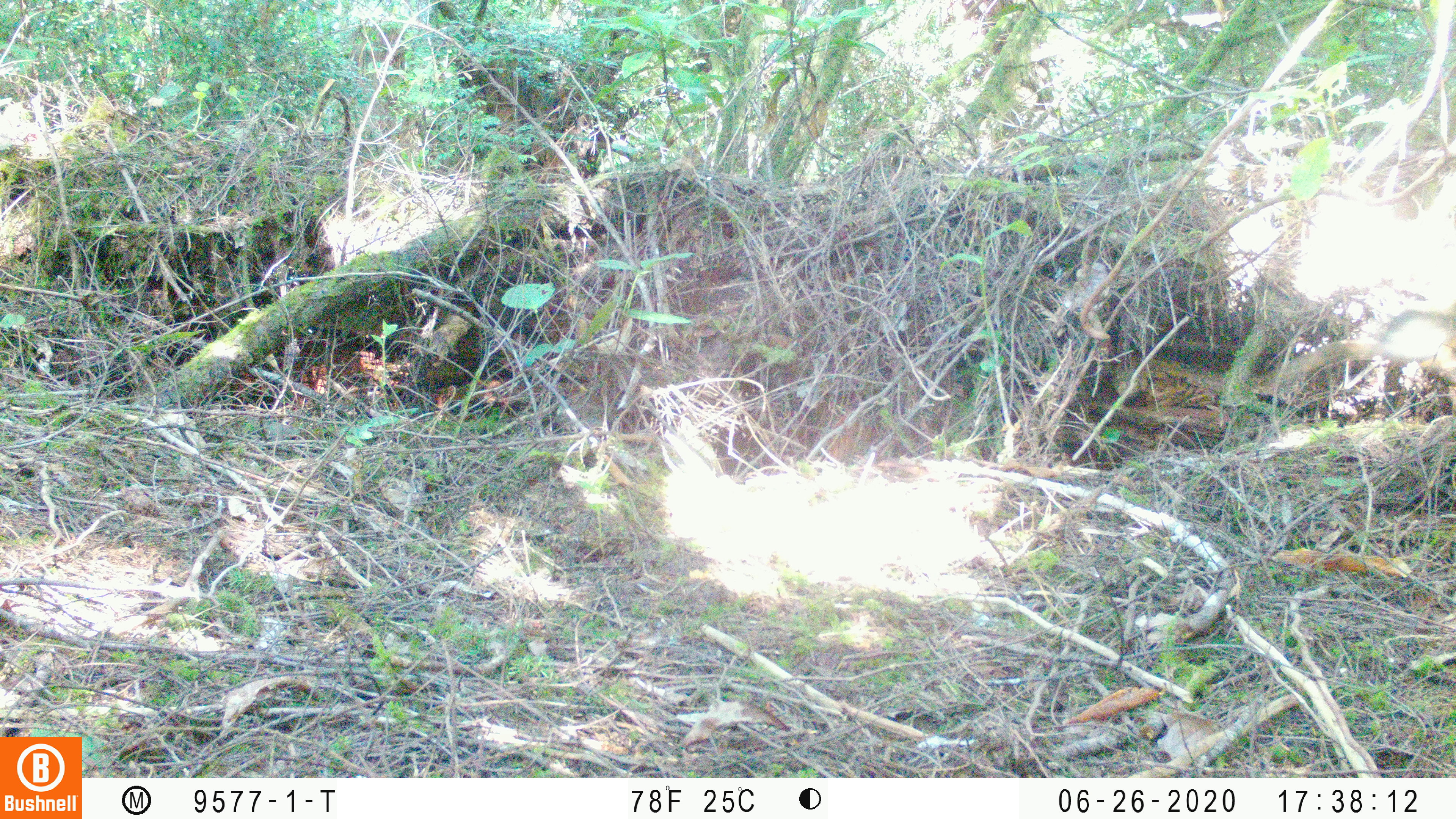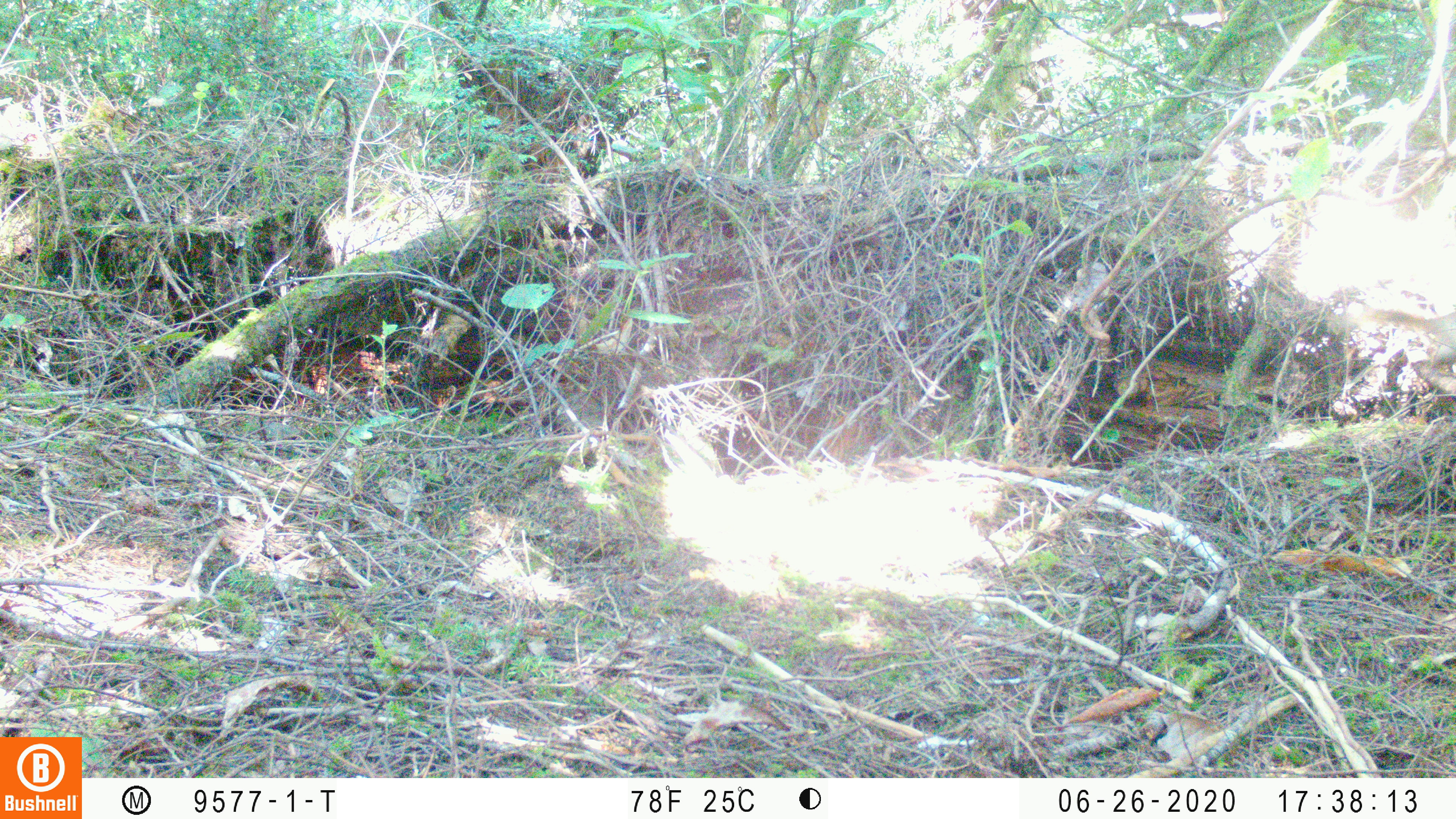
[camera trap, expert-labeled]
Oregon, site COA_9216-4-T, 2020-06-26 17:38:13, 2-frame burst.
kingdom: Animalia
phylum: Chordata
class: Mammalia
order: Rodentia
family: Sciuridae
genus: Tamiasciurus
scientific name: Tamiasciurus douglasii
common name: douglas squirrel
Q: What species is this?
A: Douglas squirrel (Tamiasciurus douglasii).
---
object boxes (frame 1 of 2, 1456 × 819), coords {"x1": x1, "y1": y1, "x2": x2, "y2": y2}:
douglas squirrel: {"x1": 1265, "y1": 306, "x2": 1453, "y2": 390}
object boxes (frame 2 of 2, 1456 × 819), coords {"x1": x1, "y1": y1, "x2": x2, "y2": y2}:
douglas squirrel: {"x1": 1367, "y1": 303, "x2": 1454, "y2": 352}